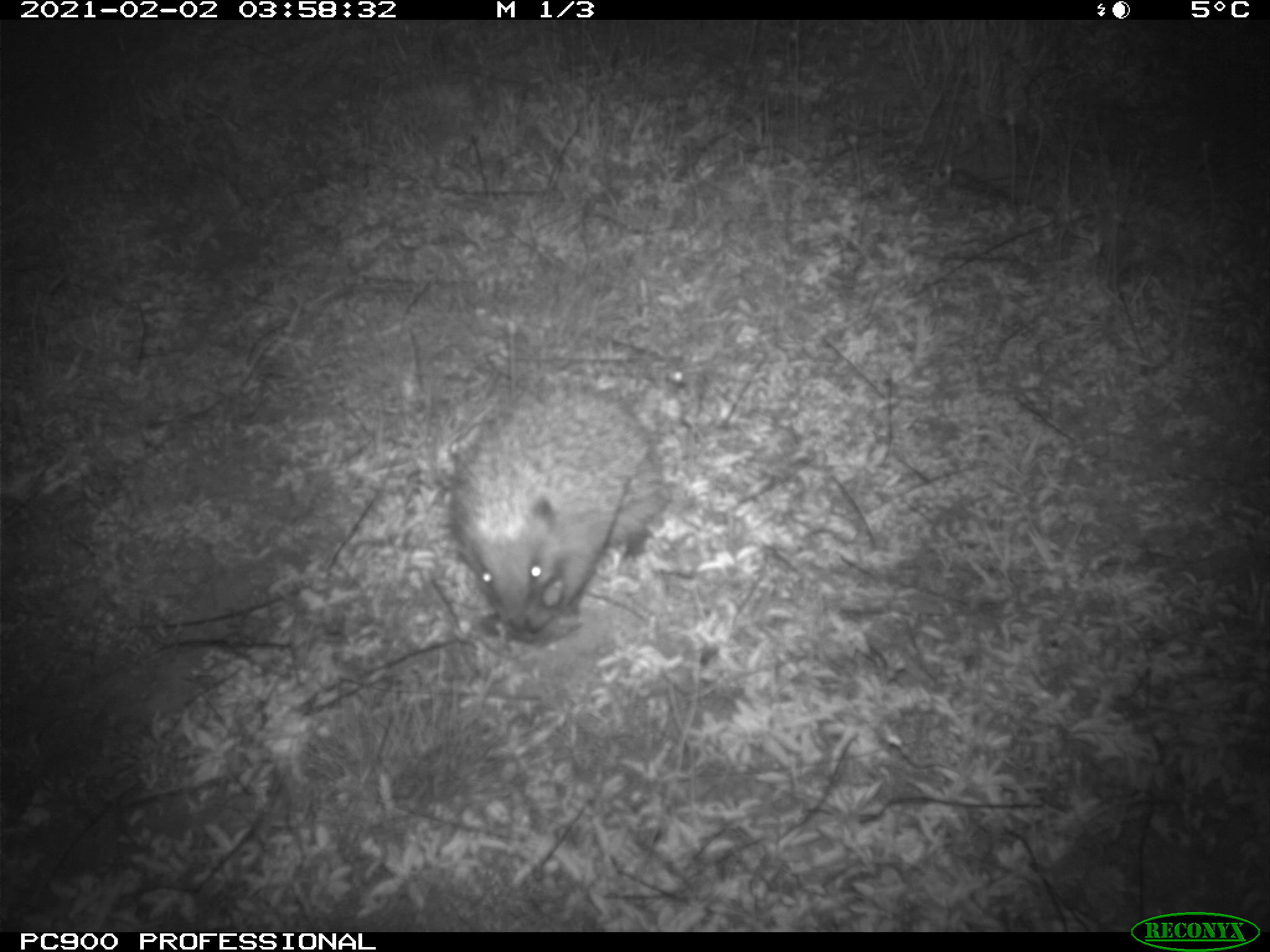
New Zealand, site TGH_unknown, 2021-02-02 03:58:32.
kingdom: Animalia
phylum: Chordata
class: Mammalia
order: Eulipotyphla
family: Erinaceidae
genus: Erinaceus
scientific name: Erinaceus europaeus europaeus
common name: european hedgehog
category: hedgehog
Hedgehog (european hedgehog) (Erinaceus europaeus europaeus).